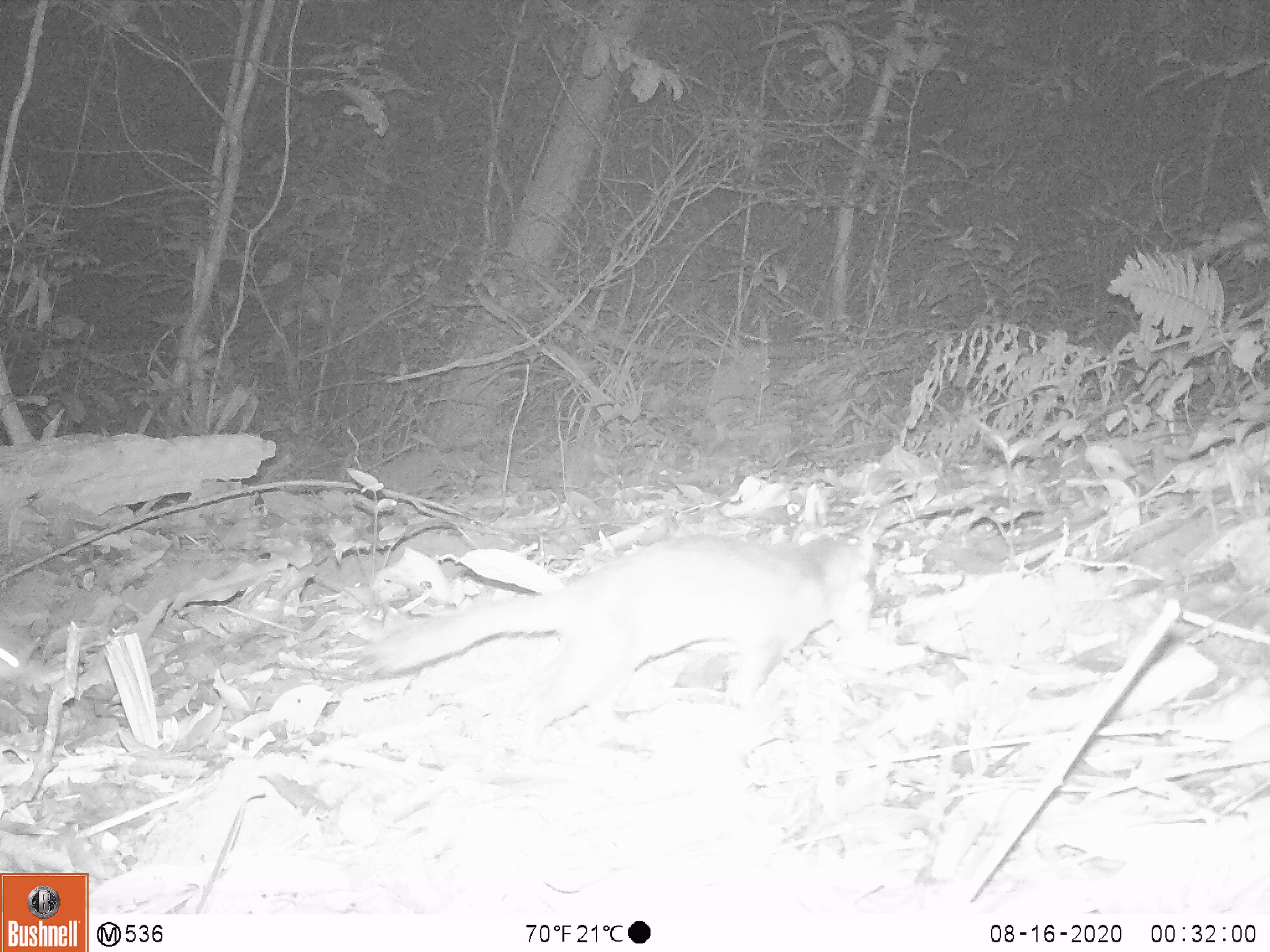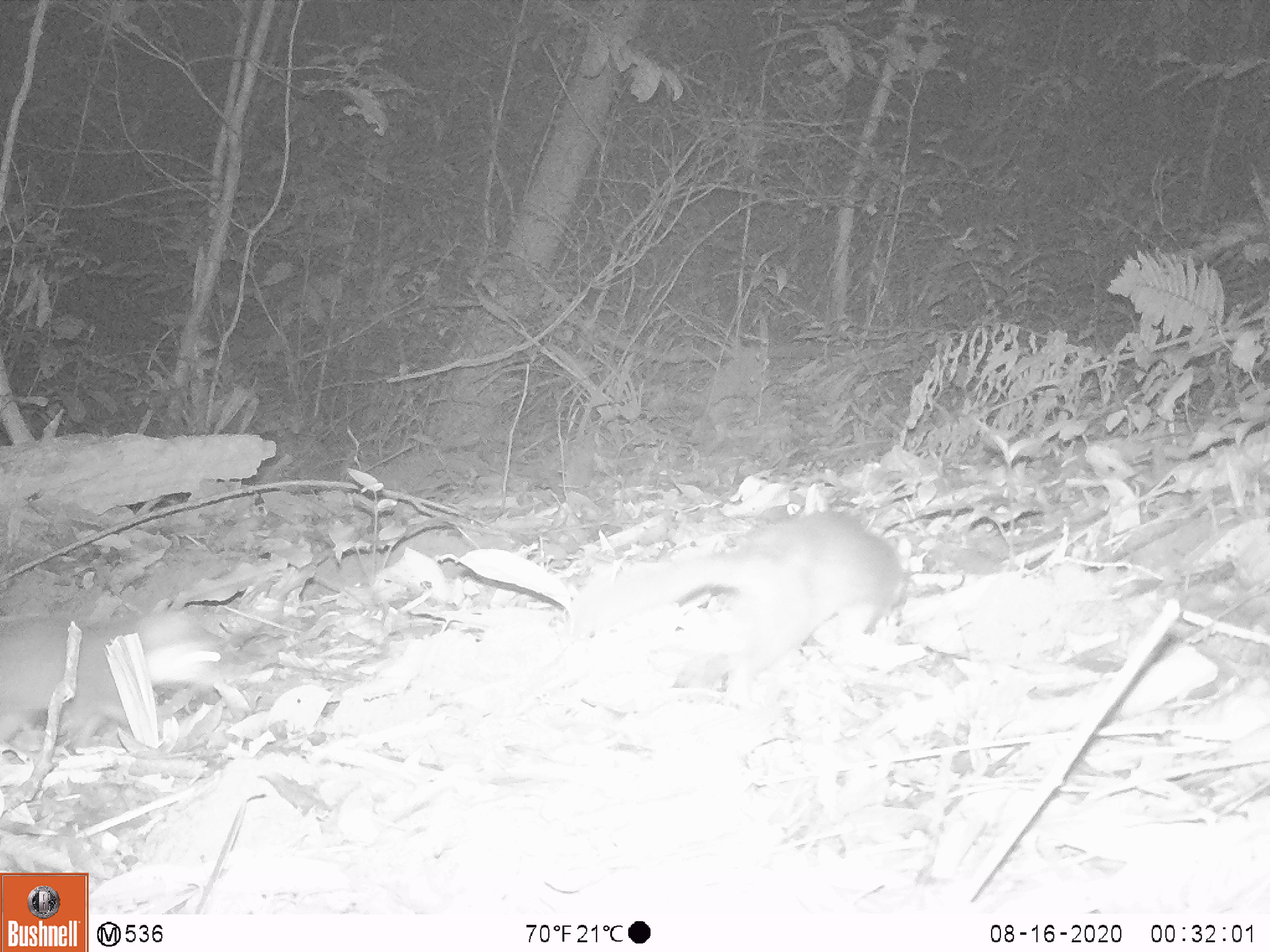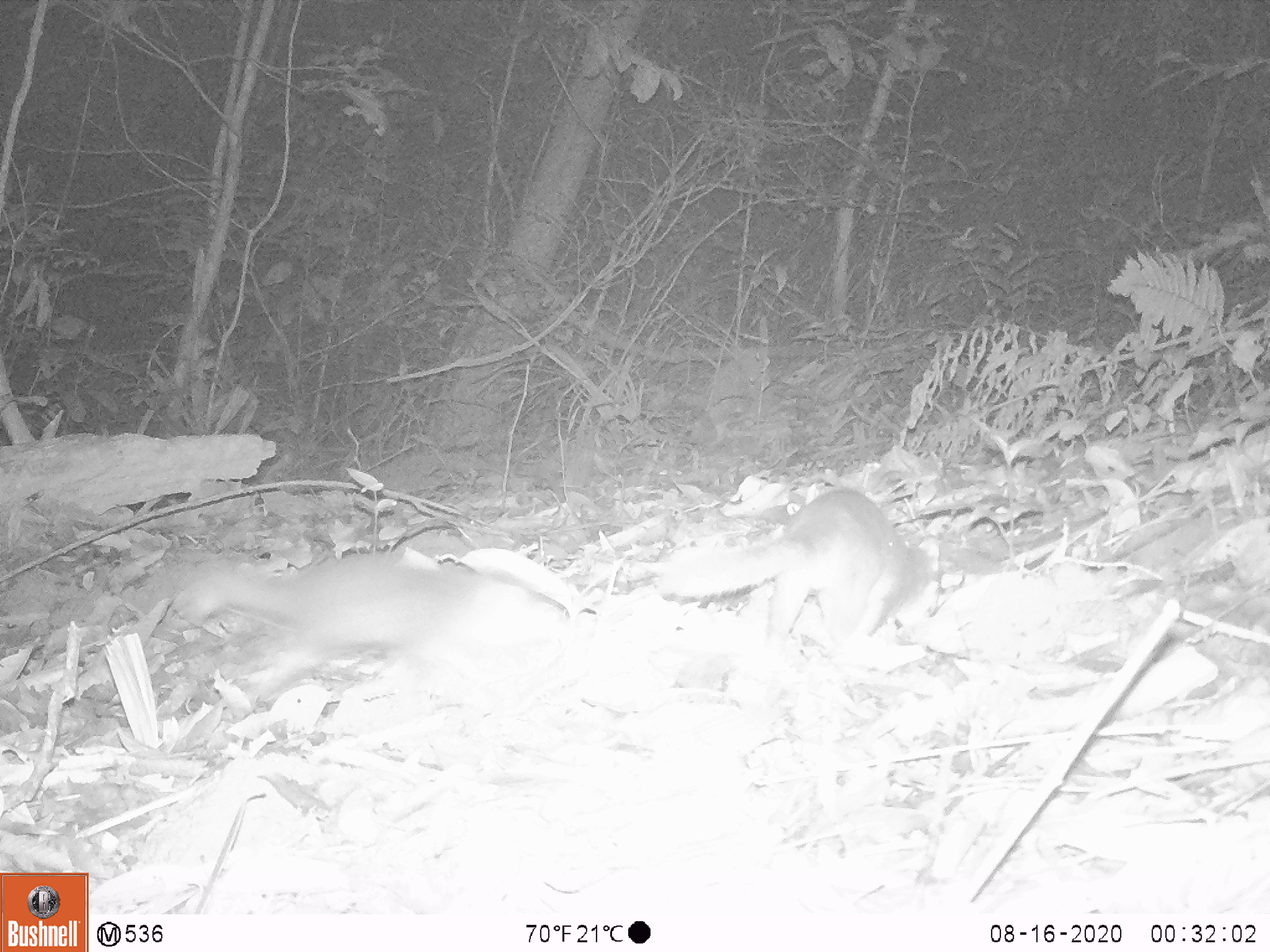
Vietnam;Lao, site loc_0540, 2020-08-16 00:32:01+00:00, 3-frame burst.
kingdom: Animalia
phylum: Chordata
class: Mammalia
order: Carnivora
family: Mustelidae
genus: Melogale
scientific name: Melogale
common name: ferret badger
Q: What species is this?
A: Ferret badger (Melogale).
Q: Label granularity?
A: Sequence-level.